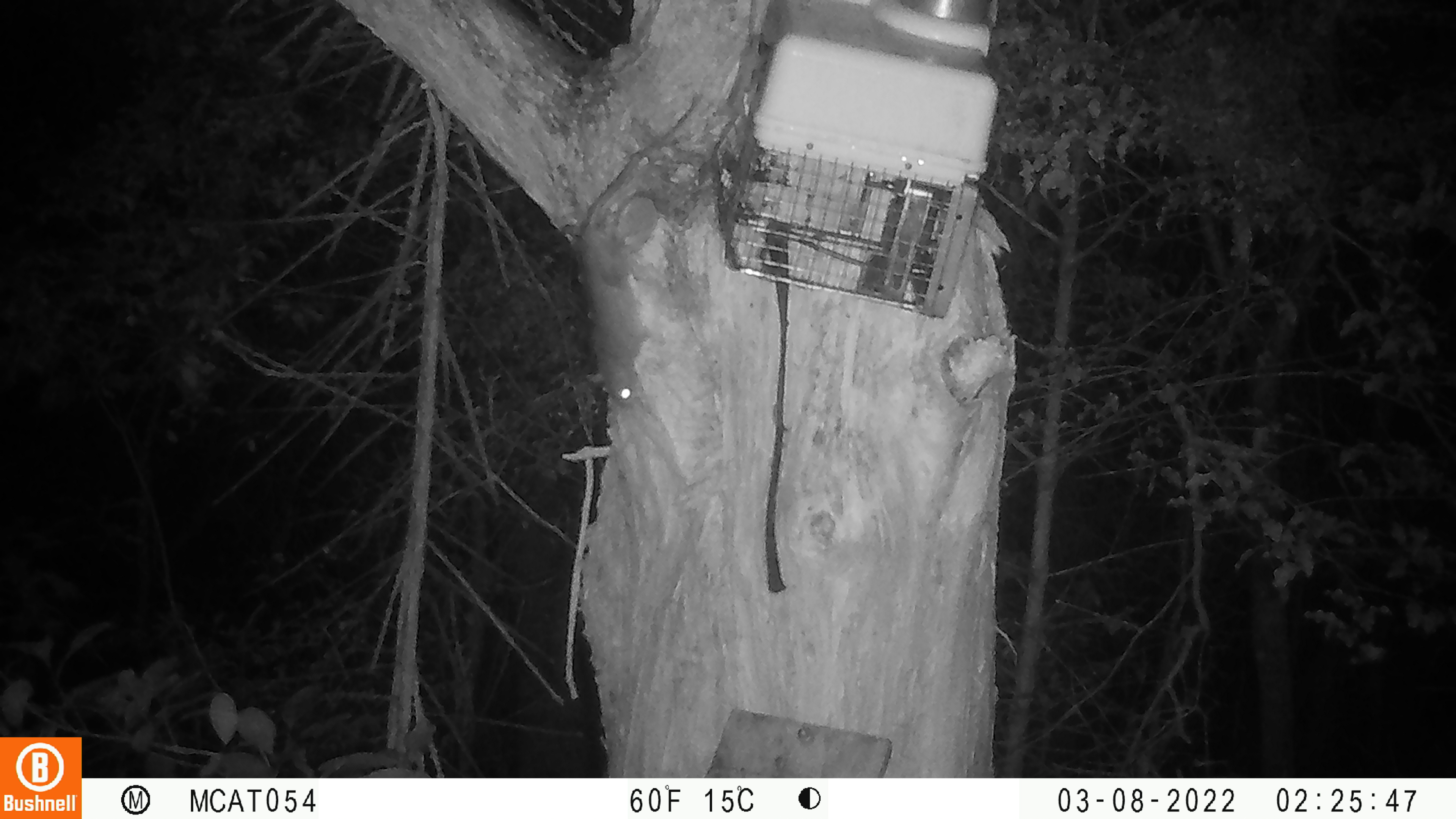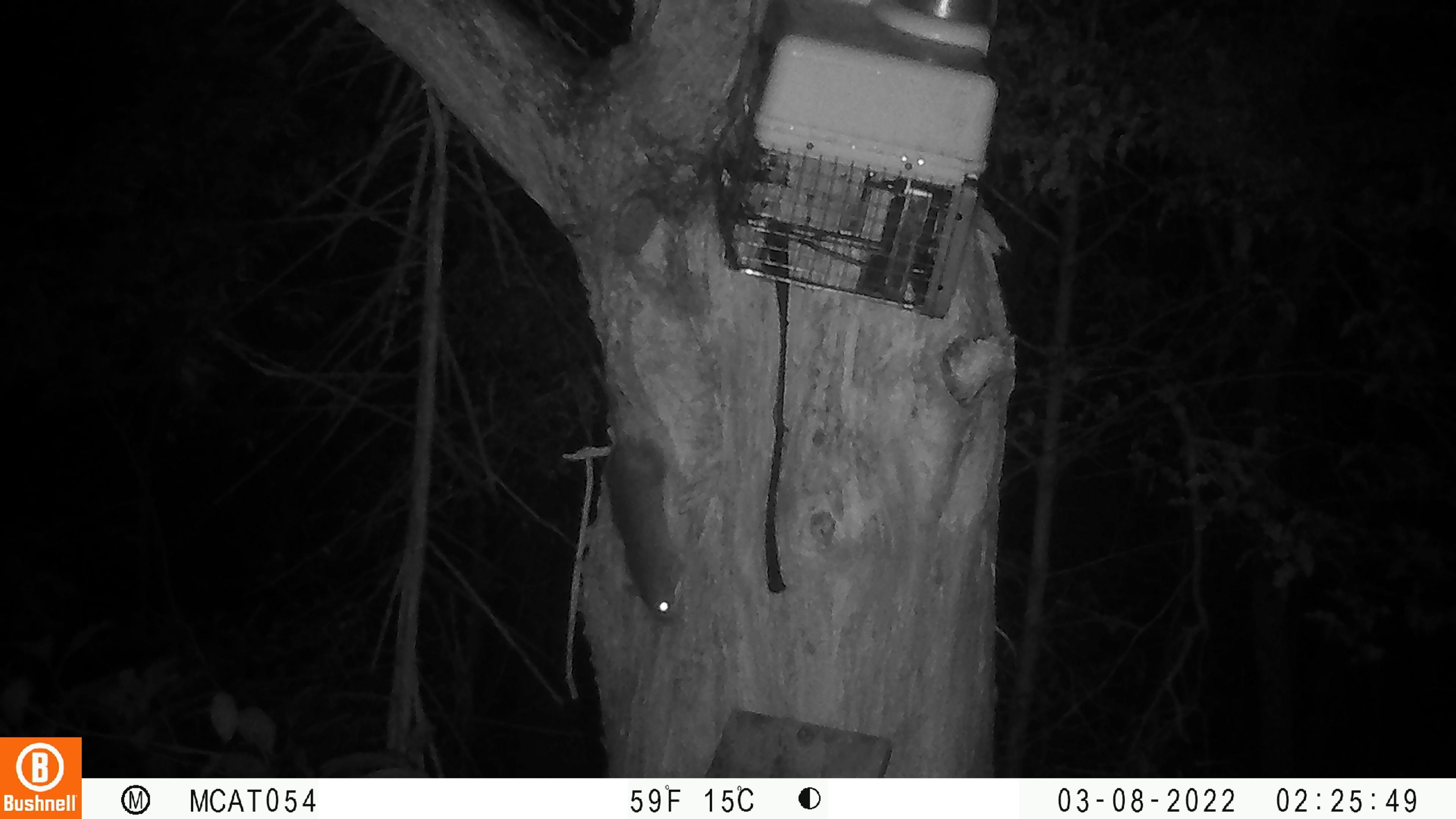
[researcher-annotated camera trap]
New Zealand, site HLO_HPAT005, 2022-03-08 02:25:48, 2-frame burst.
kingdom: Animalia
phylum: Chordata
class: Mammalia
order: Rodentia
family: Muridae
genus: Rattus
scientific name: Rattus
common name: rat